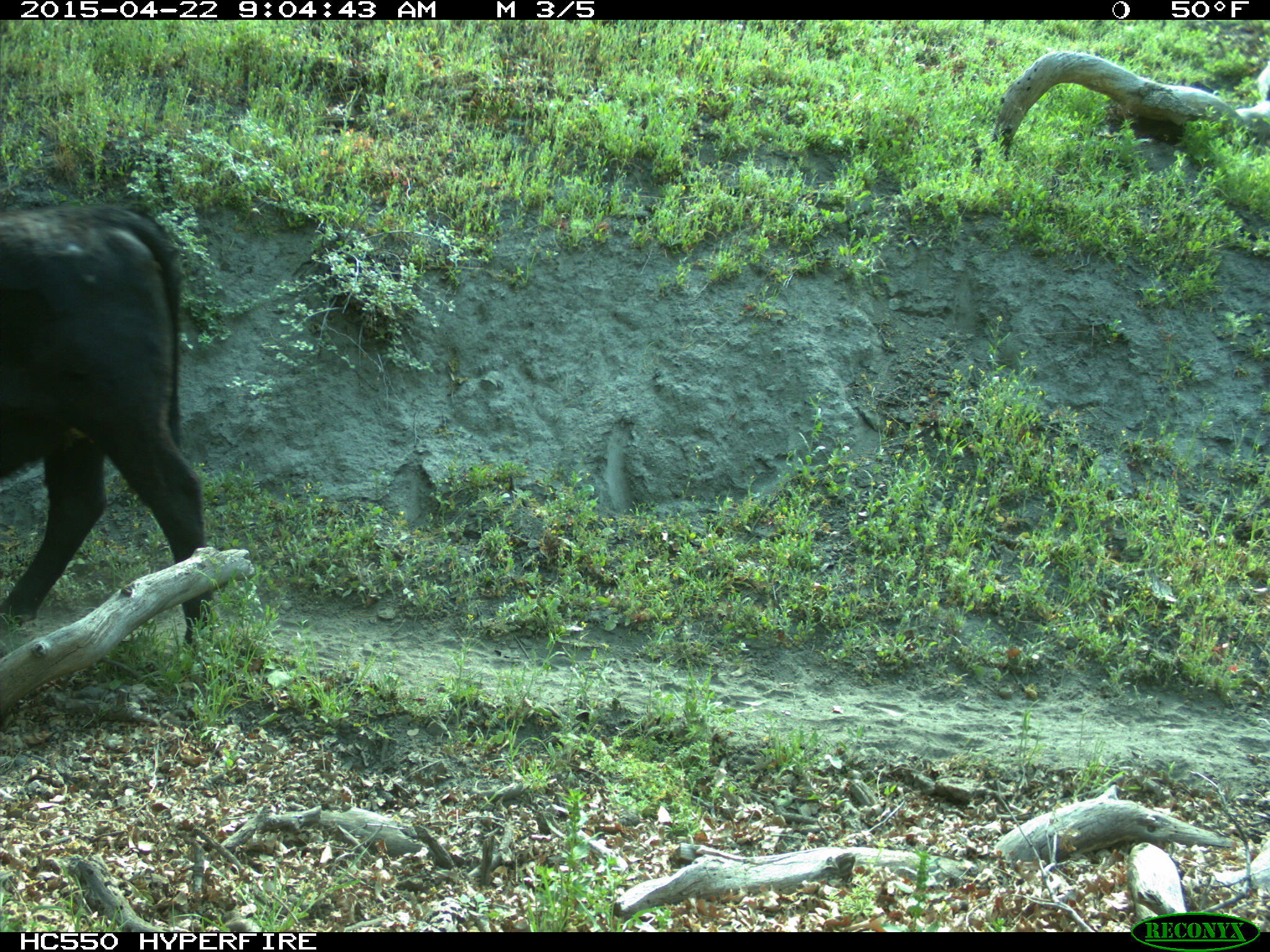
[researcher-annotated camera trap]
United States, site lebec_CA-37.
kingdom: Animalia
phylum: Chordata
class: Mammalia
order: Artiodactyla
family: Bovidae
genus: Bos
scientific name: Bos taurus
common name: domestic cow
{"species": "Bos taurus (domestic cow)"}